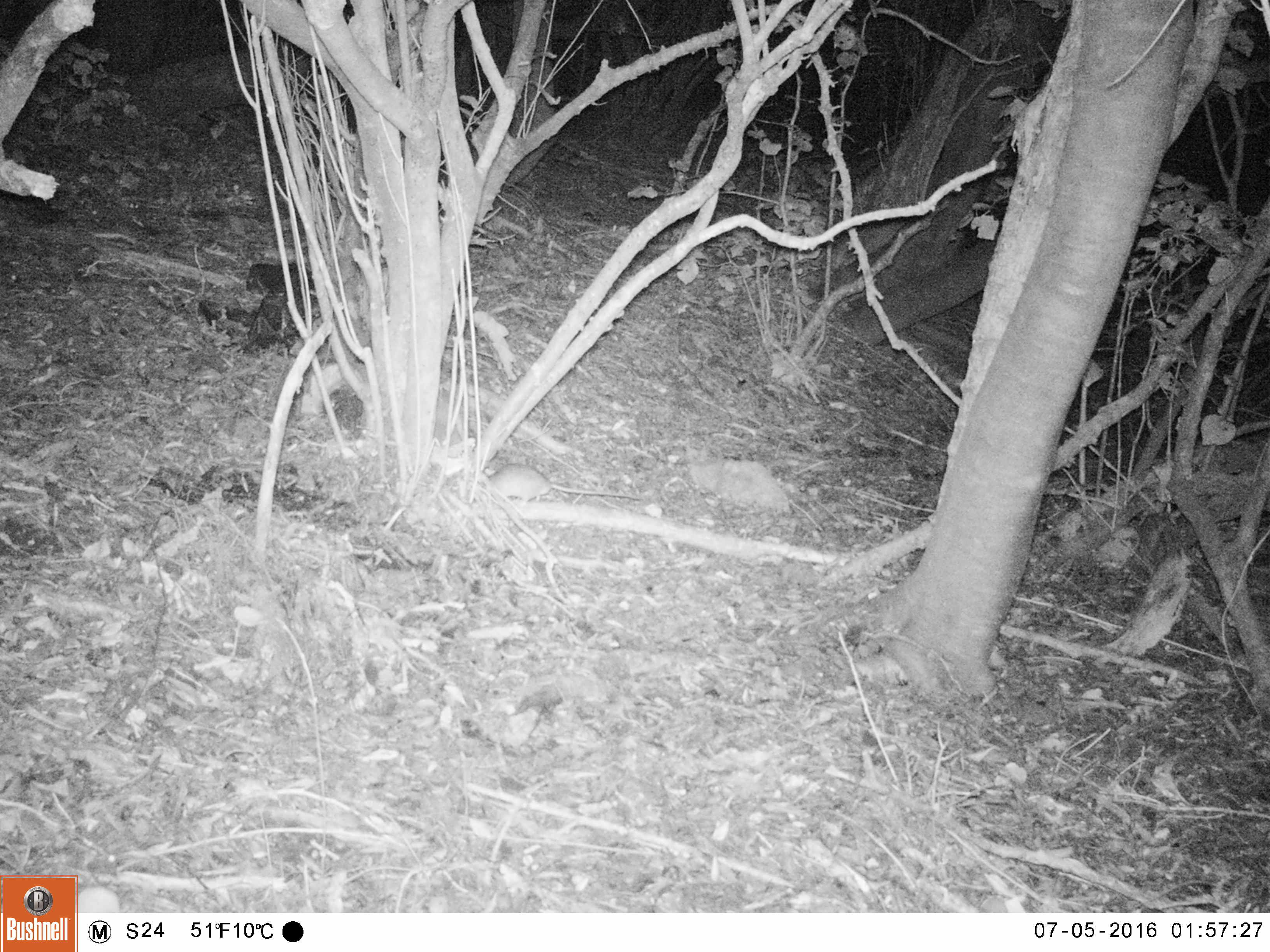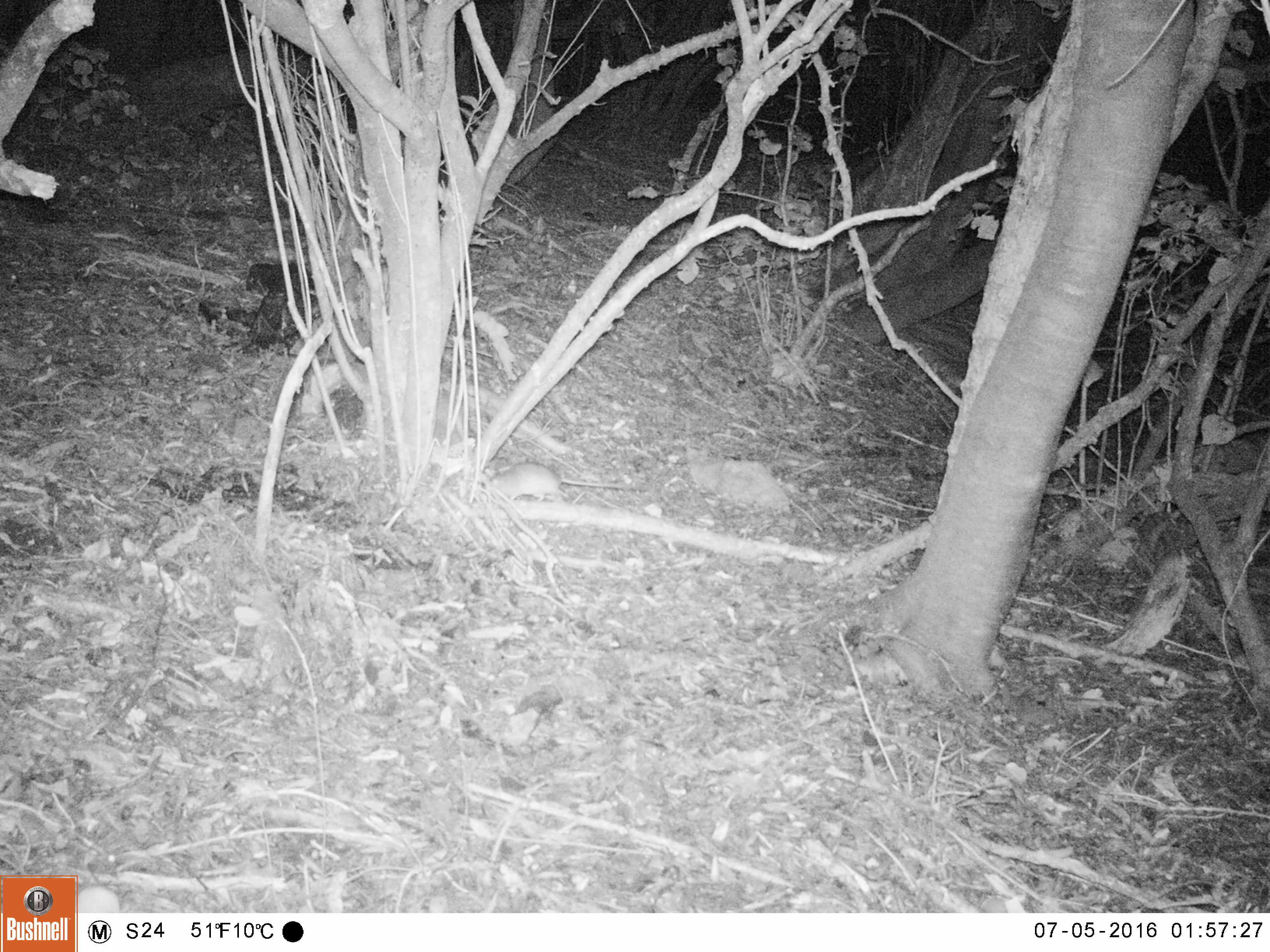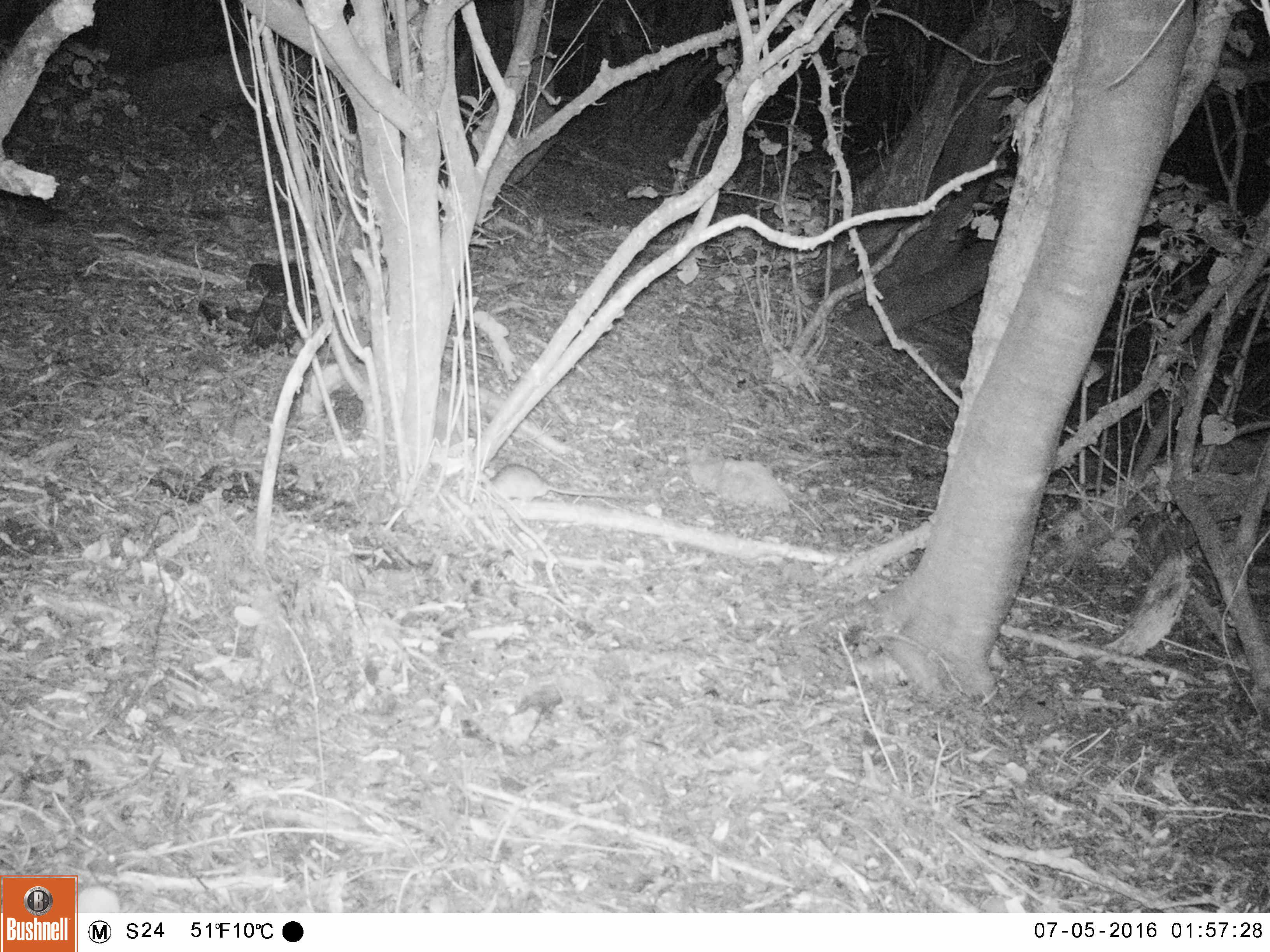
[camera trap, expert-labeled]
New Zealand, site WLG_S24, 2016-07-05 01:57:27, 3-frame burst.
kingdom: Animalia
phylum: Chordata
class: Mammalia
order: Rodentia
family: Muridae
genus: Rattus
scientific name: Rattus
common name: rat